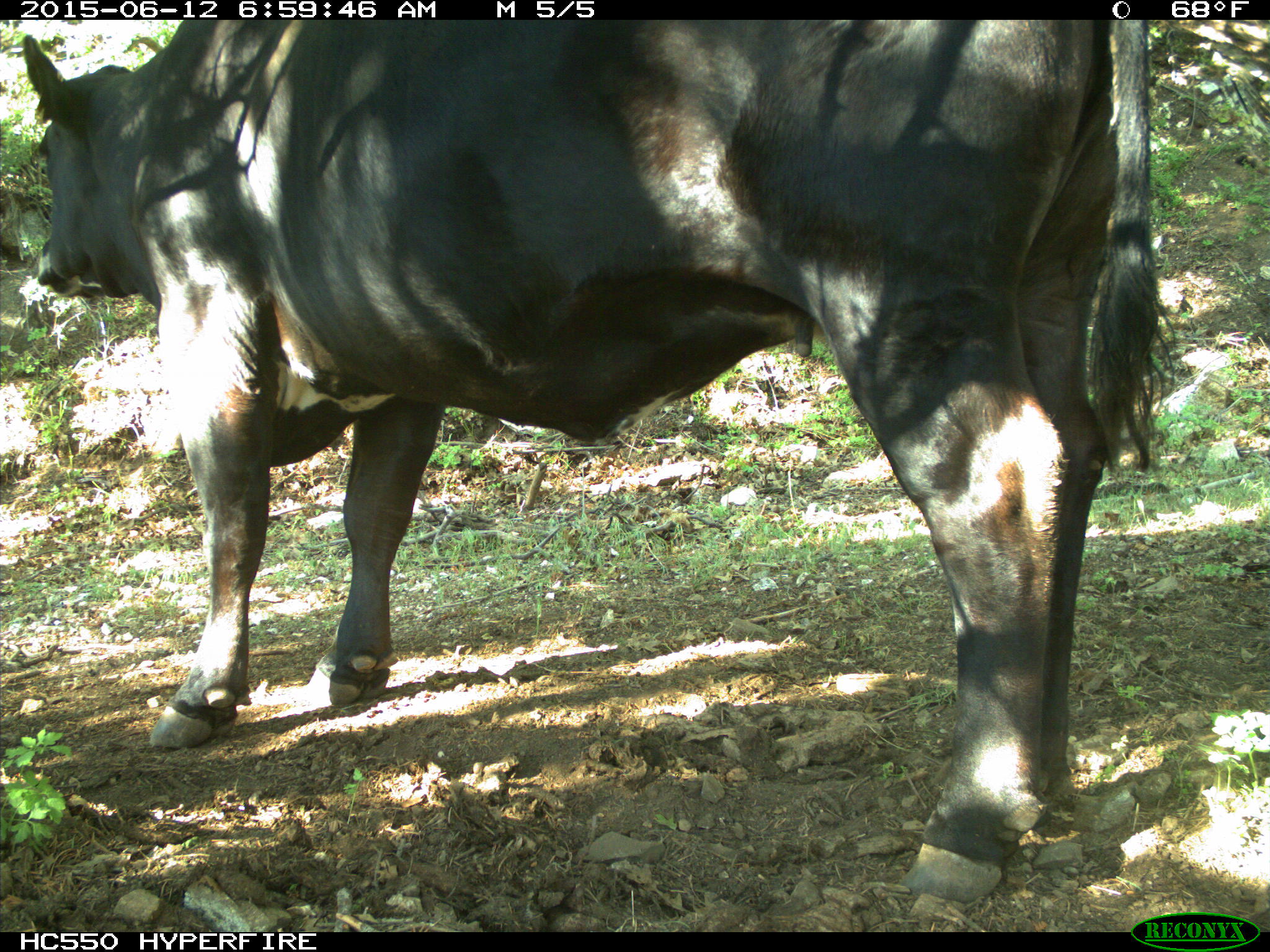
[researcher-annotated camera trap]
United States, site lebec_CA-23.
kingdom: Animalia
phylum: Chordata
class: Mammalia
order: Artiodactyla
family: Bovidae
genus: Bos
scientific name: Bos taurus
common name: domestic cow